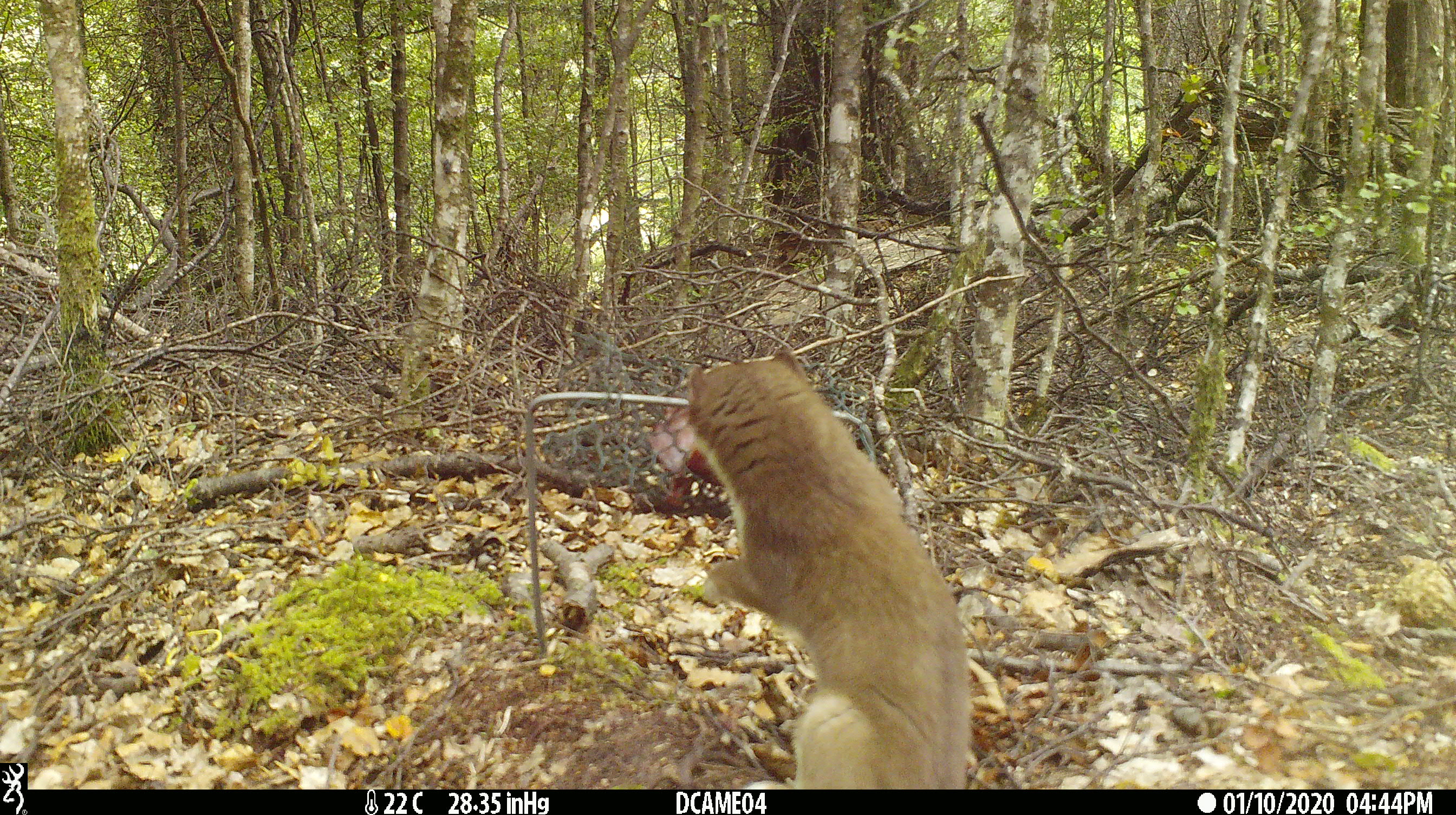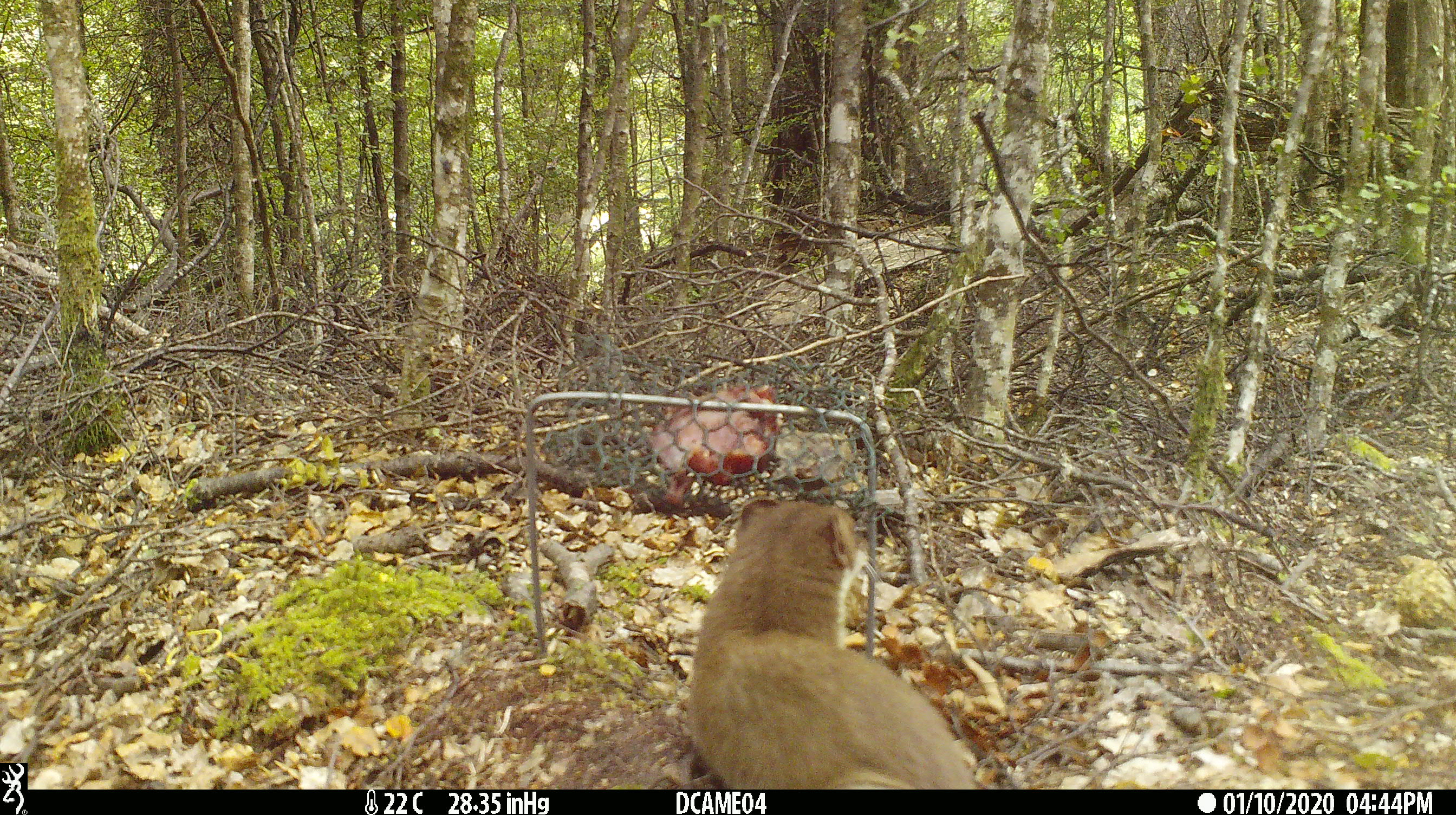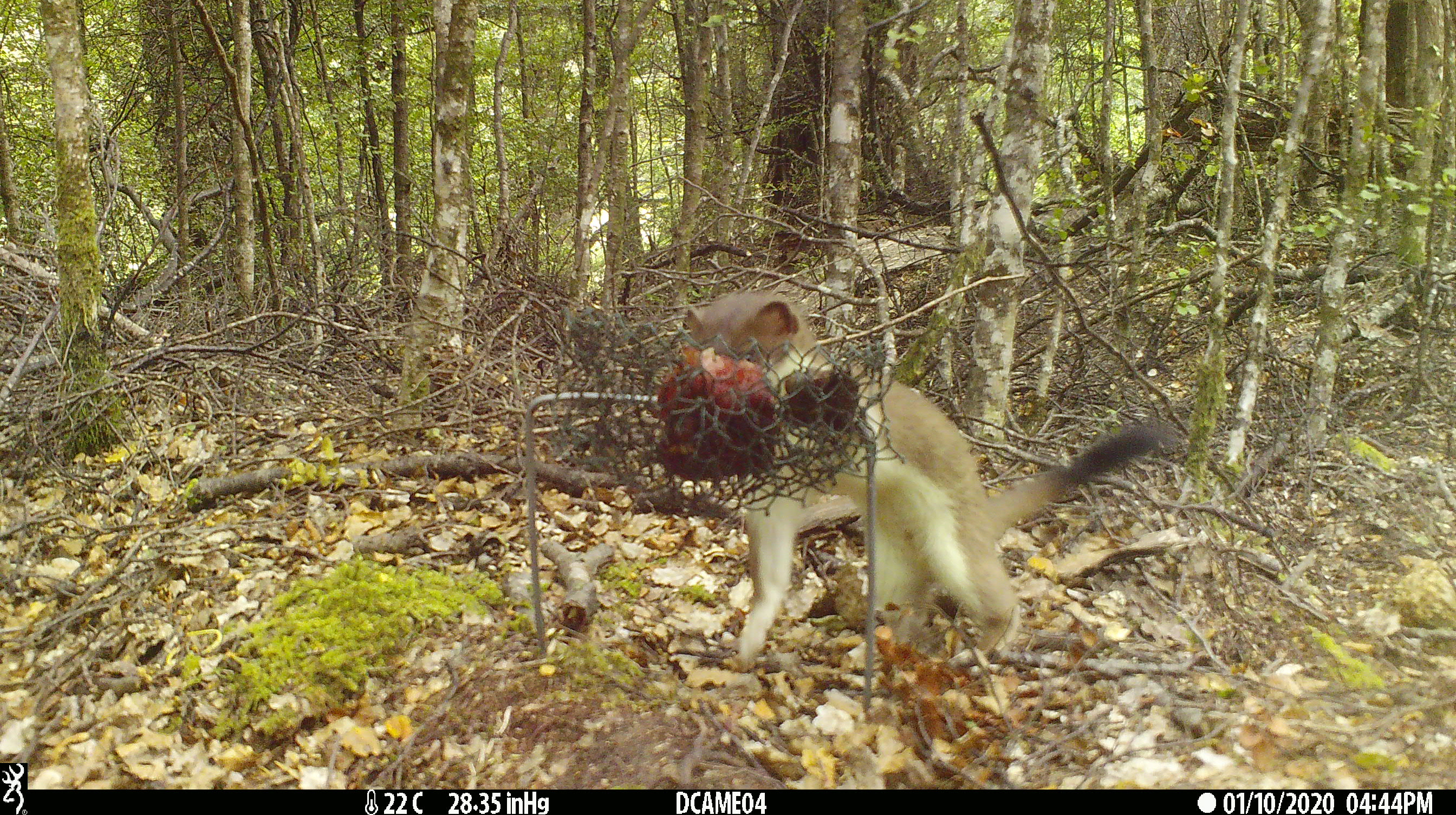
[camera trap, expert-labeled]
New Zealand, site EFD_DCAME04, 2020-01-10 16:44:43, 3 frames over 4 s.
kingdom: Animalia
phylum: Chordata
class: Mammalia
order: Carnivora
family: Mustelidae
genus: Mustela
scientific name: Mustela erminea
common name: stoat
Stoat (Mustela erminea).